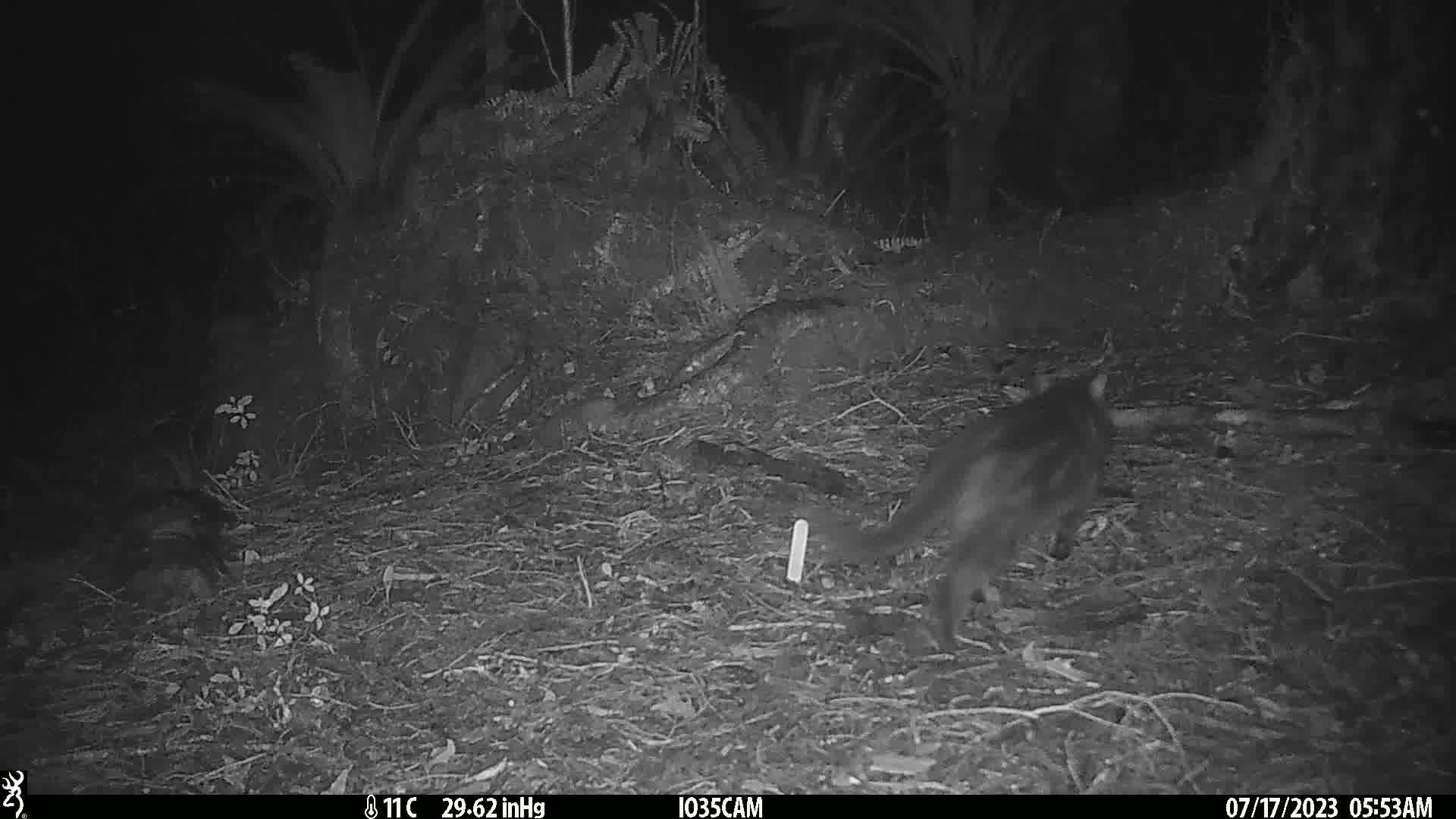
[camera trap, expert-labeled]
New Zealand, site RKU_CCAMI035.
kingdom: Animalia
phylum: Chordata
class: Mammalia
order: Carnivora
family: Felidae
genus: Felis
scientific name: Felis catus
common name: domestic cat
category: cat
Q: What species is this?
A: Cat (domestic cat) (Felis catus).